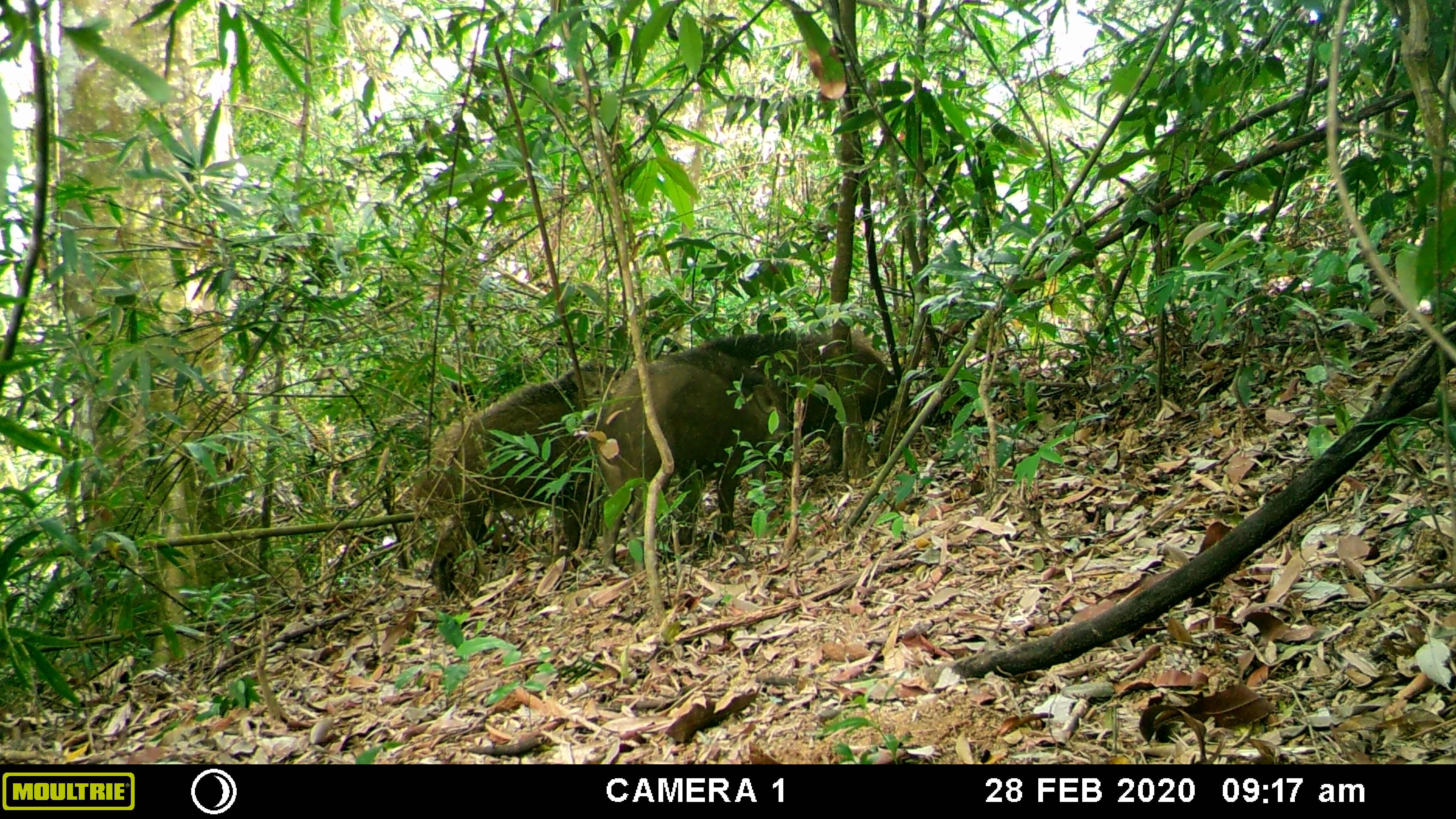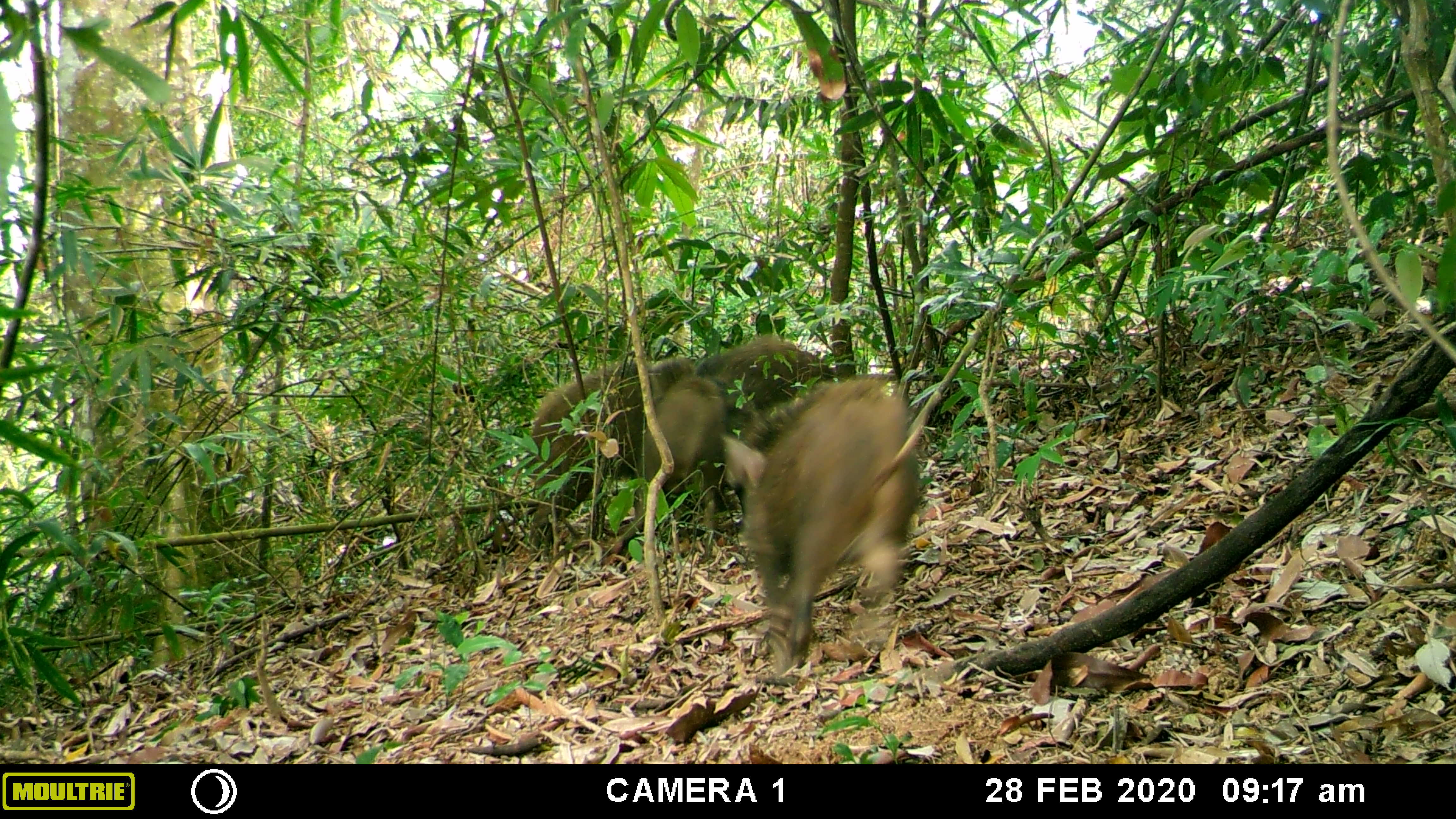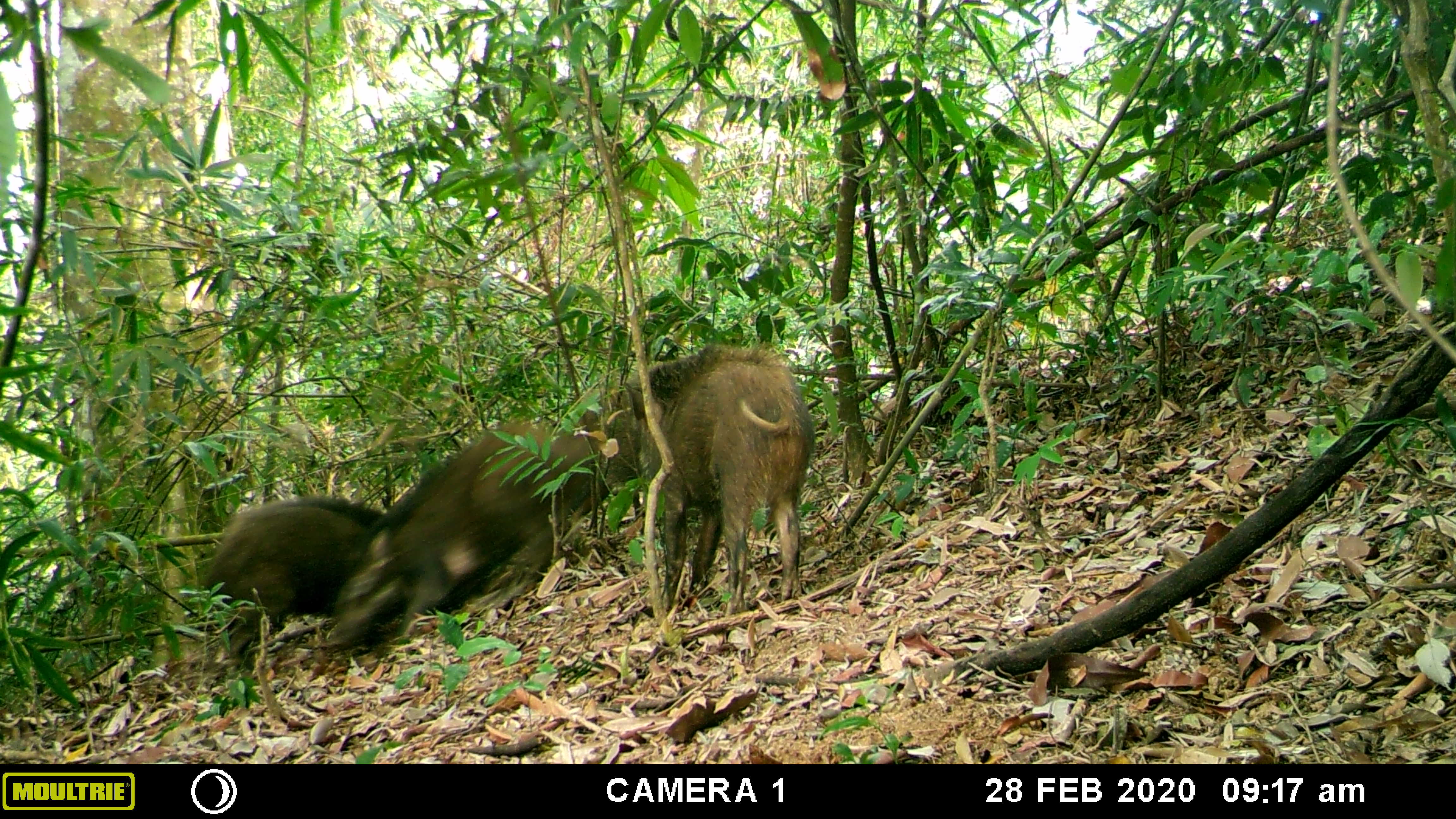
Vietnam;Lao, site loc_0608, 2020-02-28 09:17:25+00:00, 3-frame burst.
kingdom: Animalia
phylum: Chordata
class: Mammalia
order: Artiodactyla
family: Suidae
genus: Sus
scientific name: Sus scrofa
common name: eurasian wild pig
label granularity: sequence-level